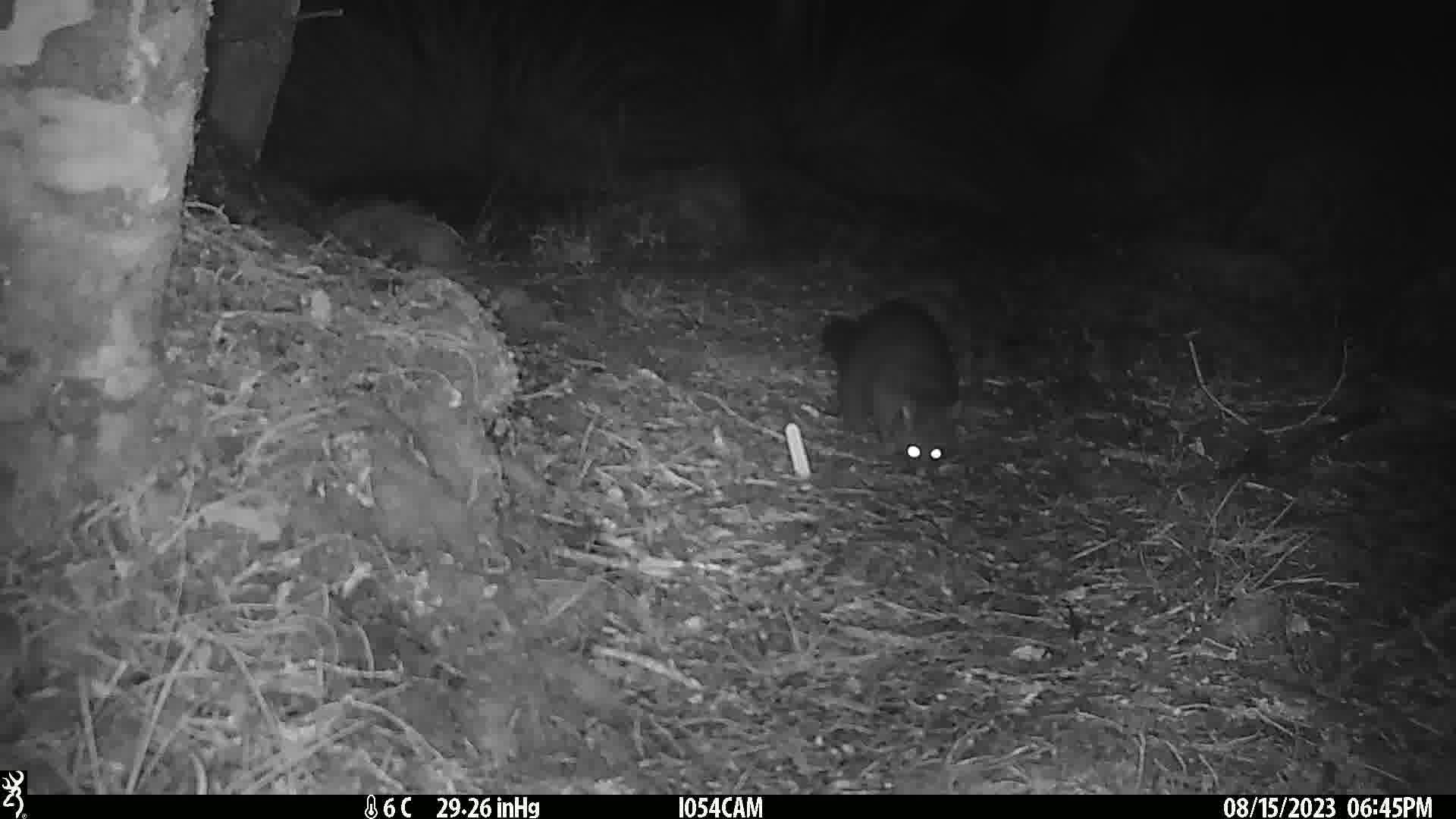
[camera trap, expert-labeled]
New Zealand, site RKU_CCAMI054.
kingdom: Animalia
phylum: Chordata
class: Mammalia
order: Diprotodontia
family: Phalangeridae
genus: Trichosurus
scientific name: Trichosurus vulpecula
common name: common brushtail possum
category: possum